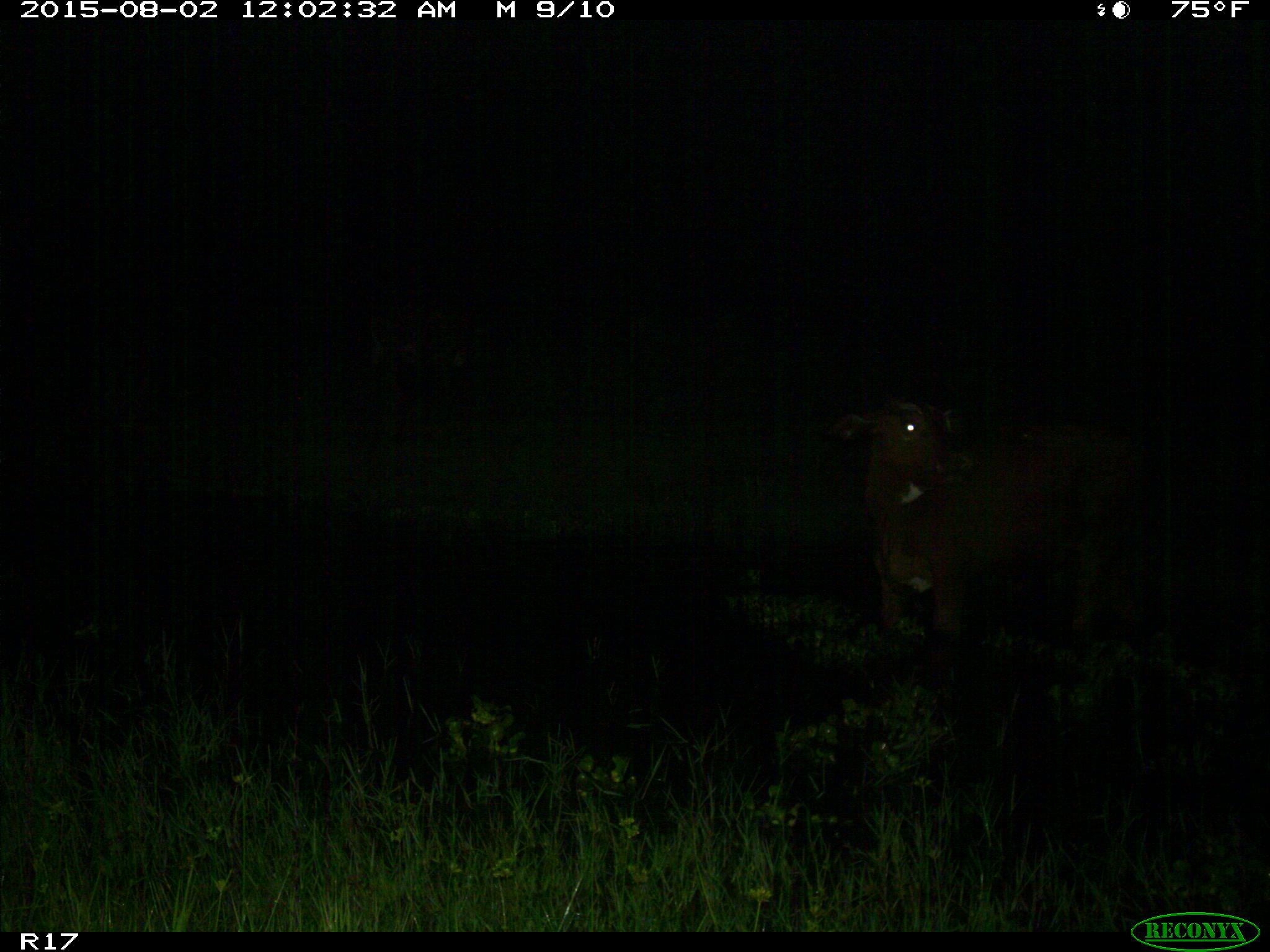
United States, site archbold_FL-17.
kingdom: Animalia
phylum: Chordata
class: Mammalia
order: Artiodactyla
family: Bovidae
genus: Bos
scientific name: Bos taurus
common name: domestic cow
Bos taurus (domestic cow).